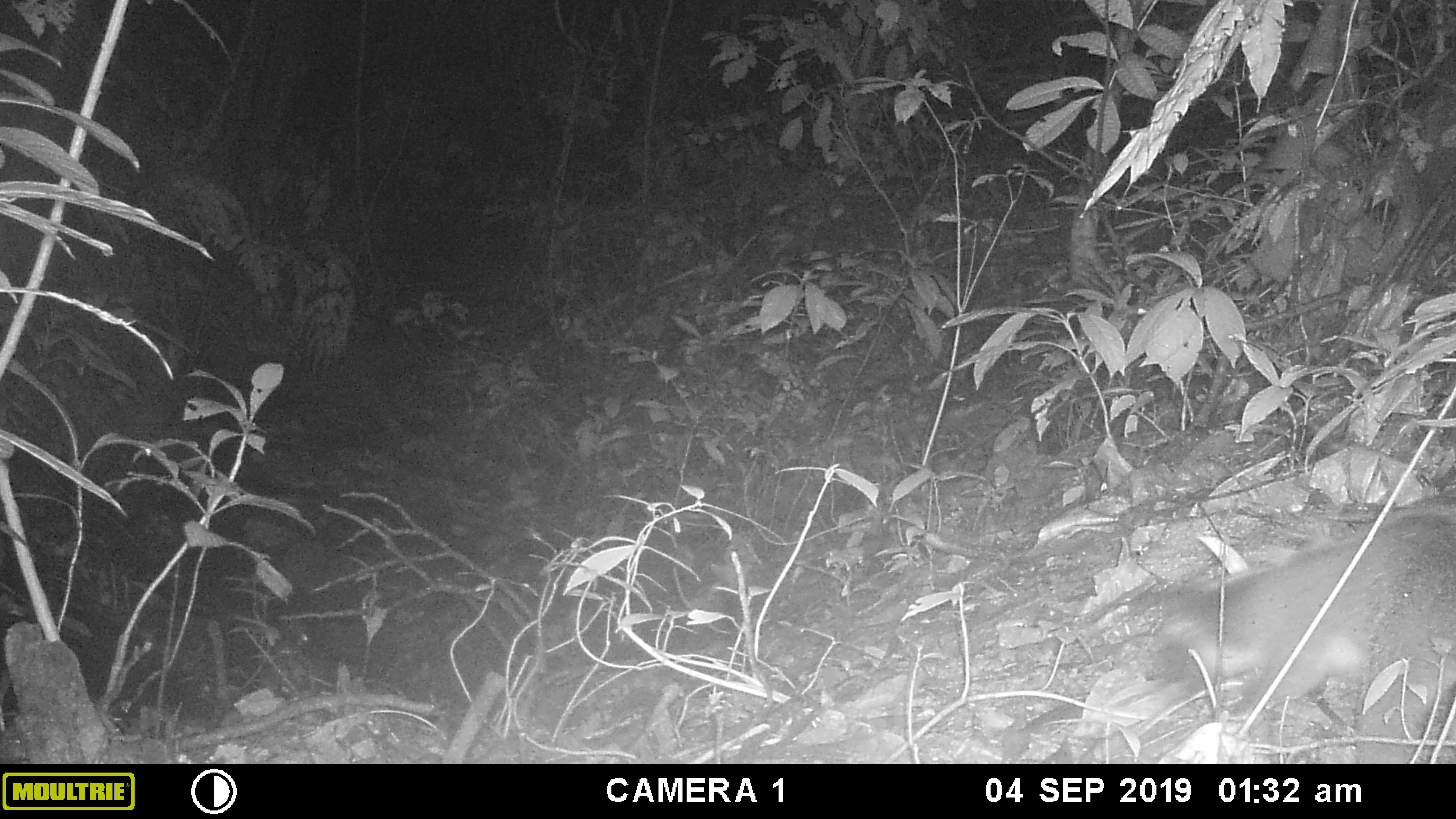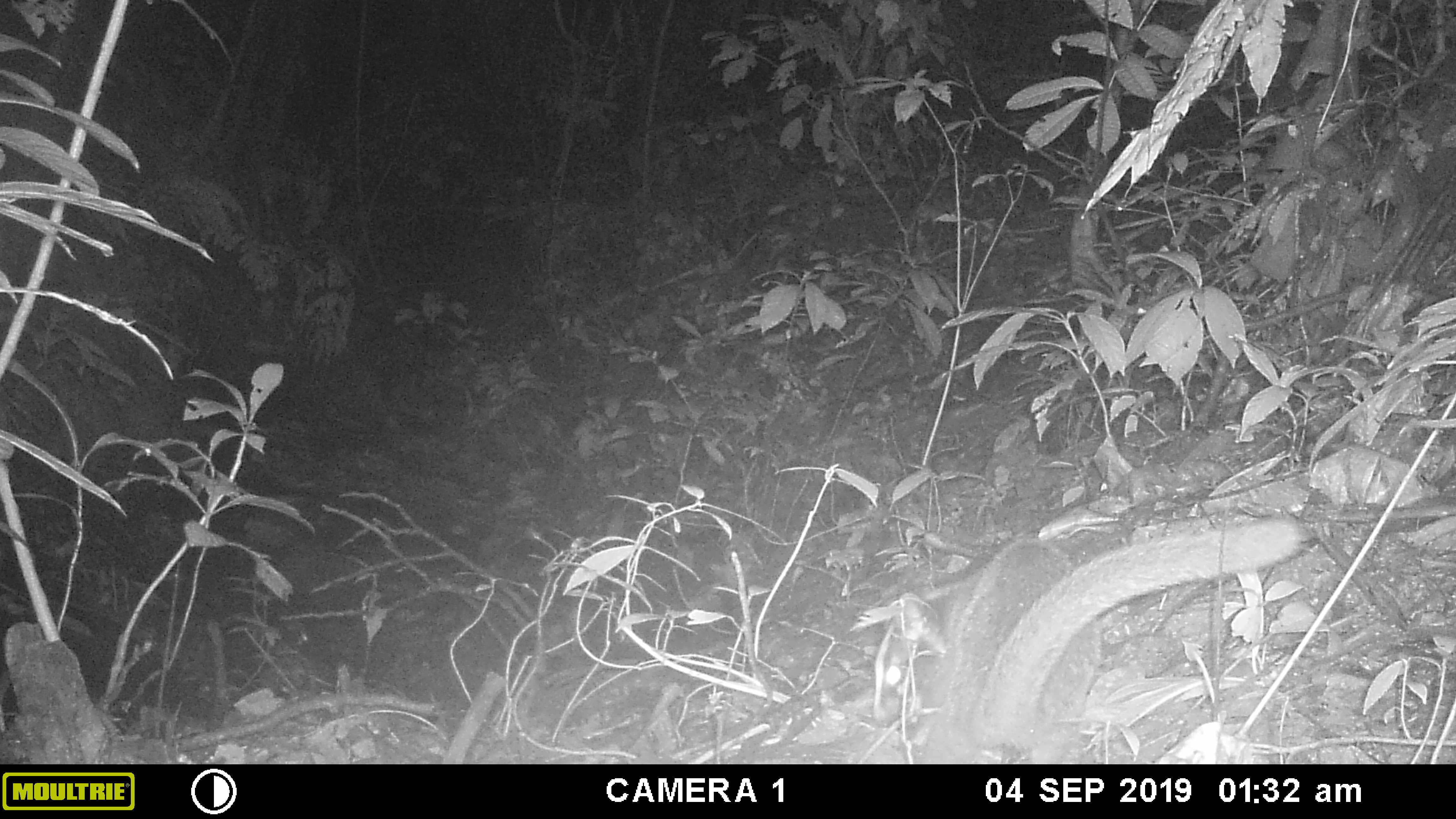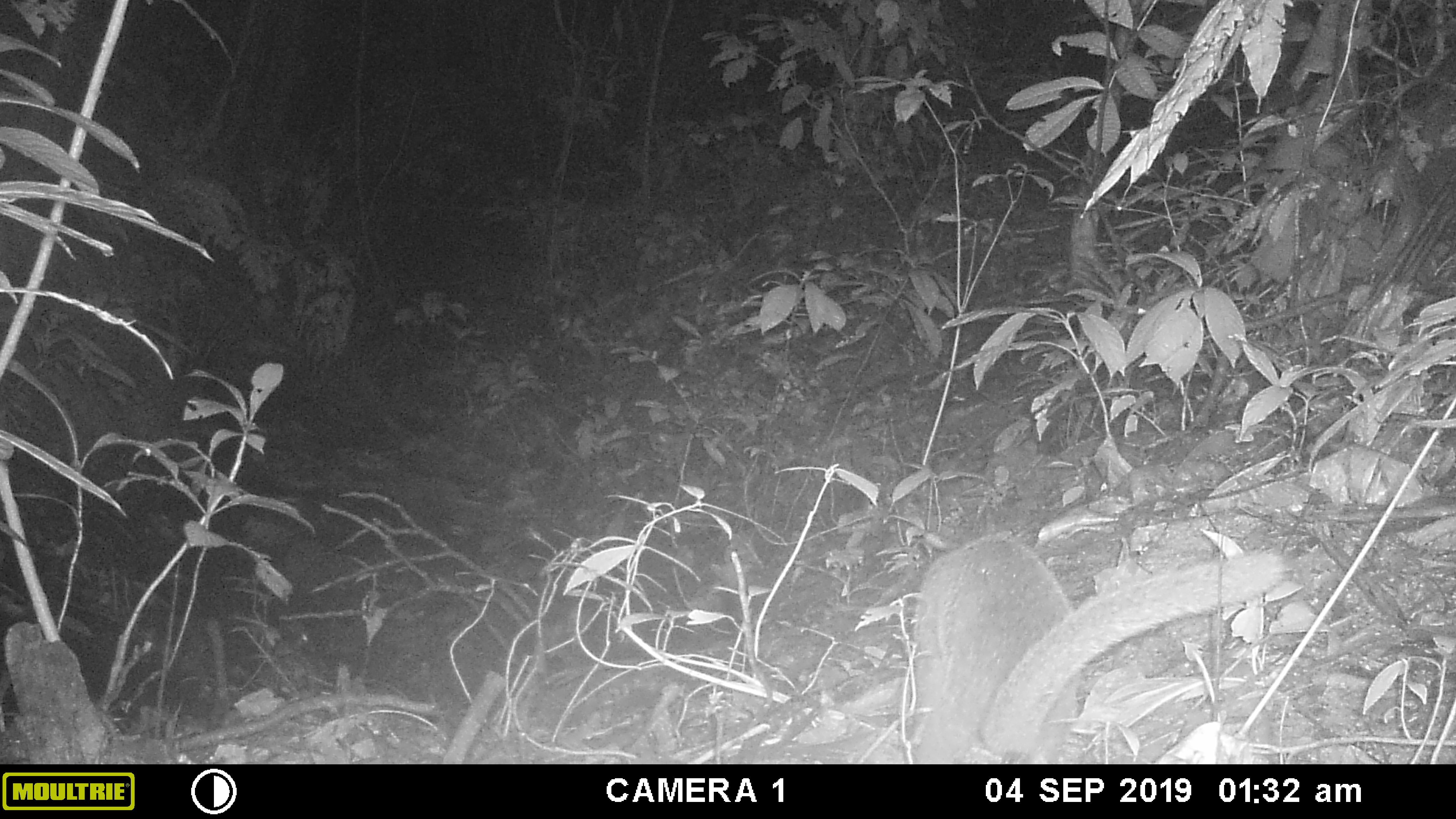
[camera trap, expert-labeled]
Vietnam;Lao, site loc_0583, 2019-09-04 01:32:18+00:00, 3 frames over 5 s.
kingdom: Animalia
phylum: Chordata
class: Mammalia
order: Carnivora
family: Viverridae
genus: Paguma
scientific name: Paguma larvata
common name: masked palm civet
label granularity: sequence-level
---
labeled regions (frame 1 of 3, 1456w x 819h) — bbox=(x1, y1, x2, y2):
masked palm civet: bbox=(1141, 507, 1456, 761)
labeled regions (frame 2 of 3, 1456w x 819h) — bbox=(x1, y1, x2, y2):
masked palm civet: bbox=(872, 518, 1300, 764)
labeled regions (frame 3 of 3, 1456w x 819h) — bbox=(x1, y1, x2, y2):
masked palm civet: bbox=(894, 530, 1288, 764)